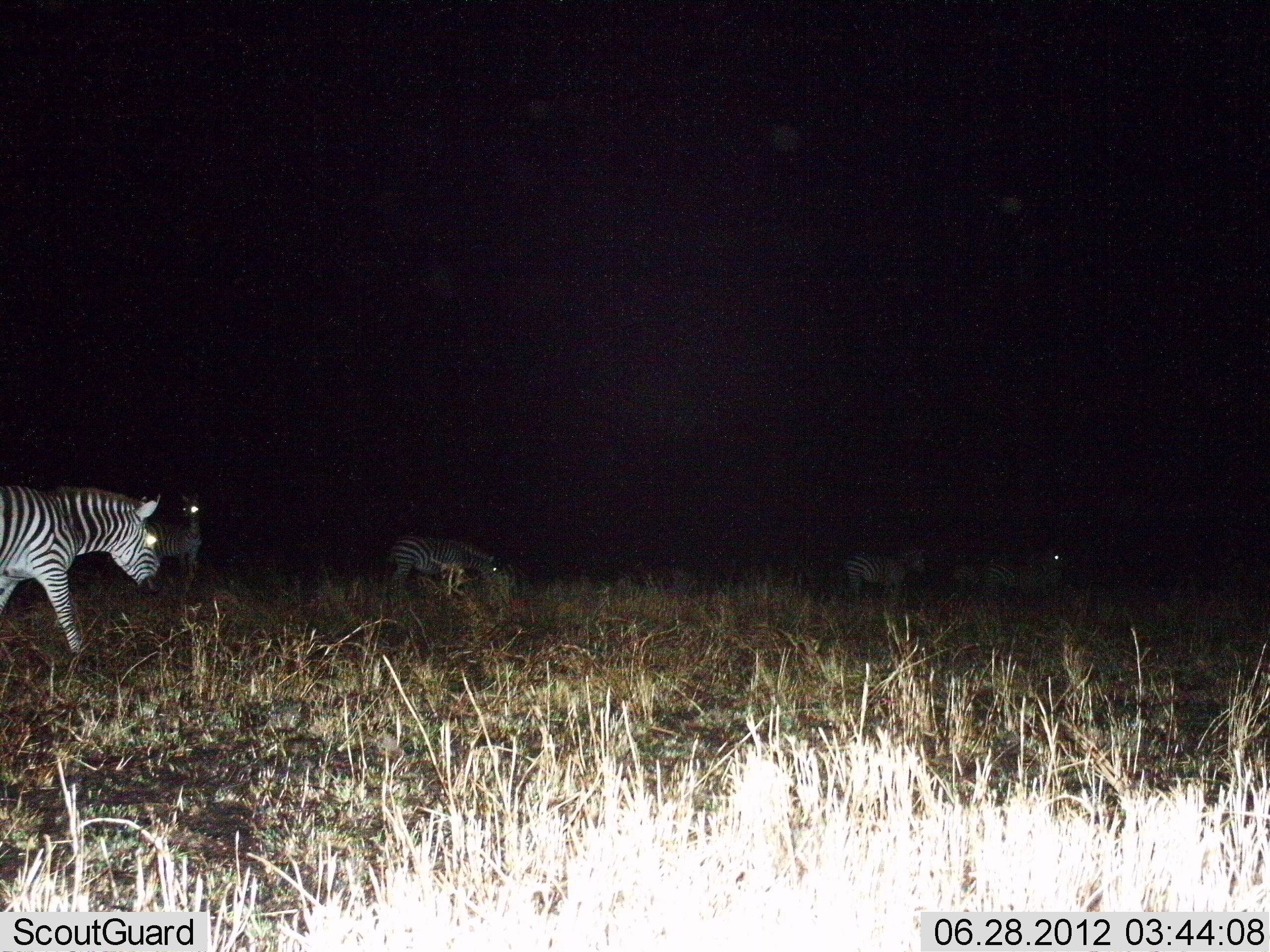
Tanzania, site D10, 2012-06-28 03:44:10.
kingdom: Animalia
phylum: Chordata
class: Mammalia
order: Perissodactyla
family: Equidae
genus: Equus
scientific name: Equus quagga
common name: plains zebra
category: zebra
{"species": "zebra (plains zebra) (Equus quagga)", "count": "6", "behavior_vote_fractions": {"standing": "80%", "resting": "0%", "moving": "70%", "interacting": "10%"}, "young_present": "0%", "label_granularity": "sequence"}